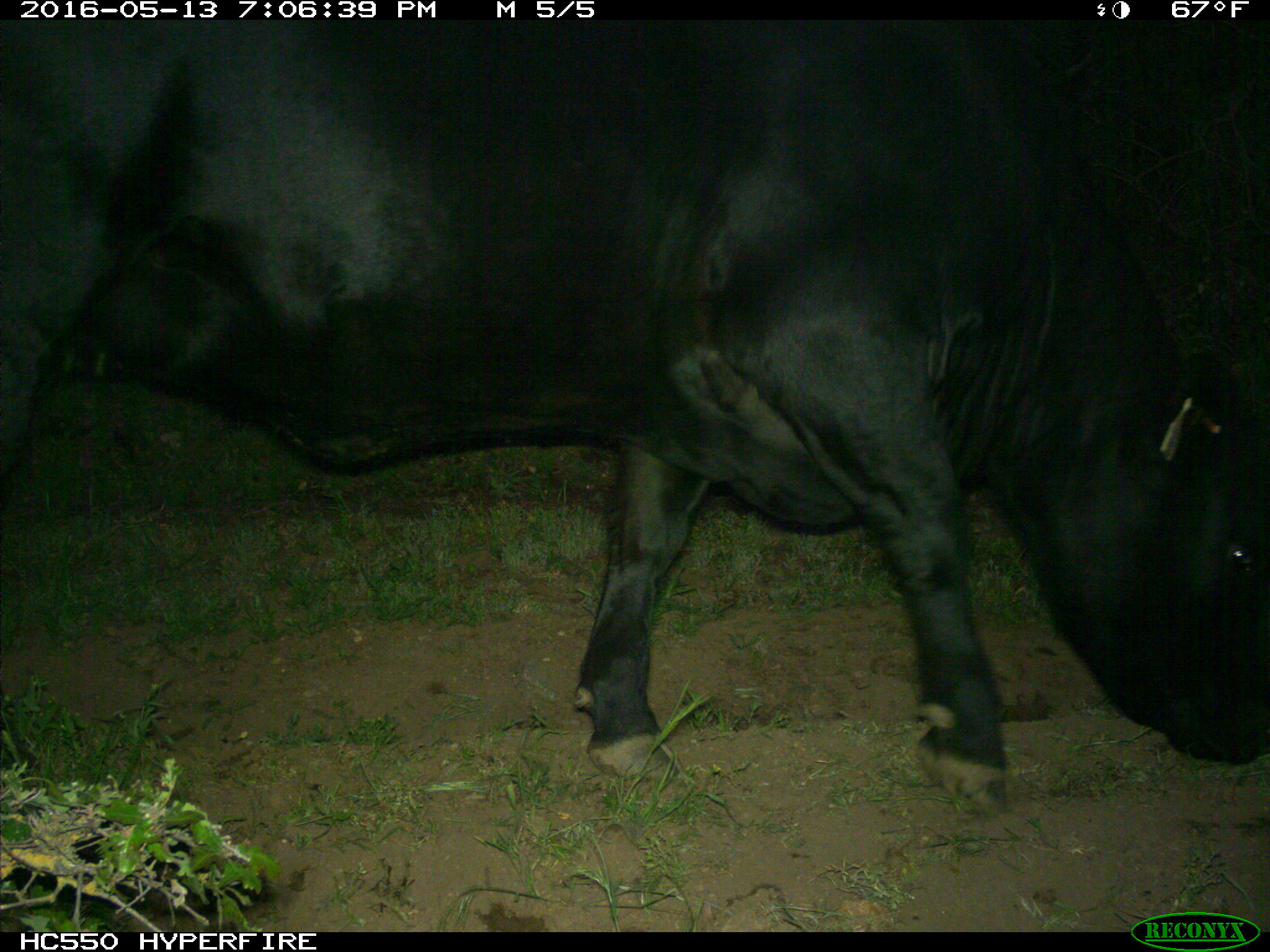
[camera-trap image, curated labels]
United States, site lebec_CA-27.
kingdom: Animalia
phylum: Chordata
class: Mammalia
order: Artiodactyla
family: Bovidae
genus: Bos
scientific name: Bos taurus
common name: domestic cow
Bos taurus (domestic cow).